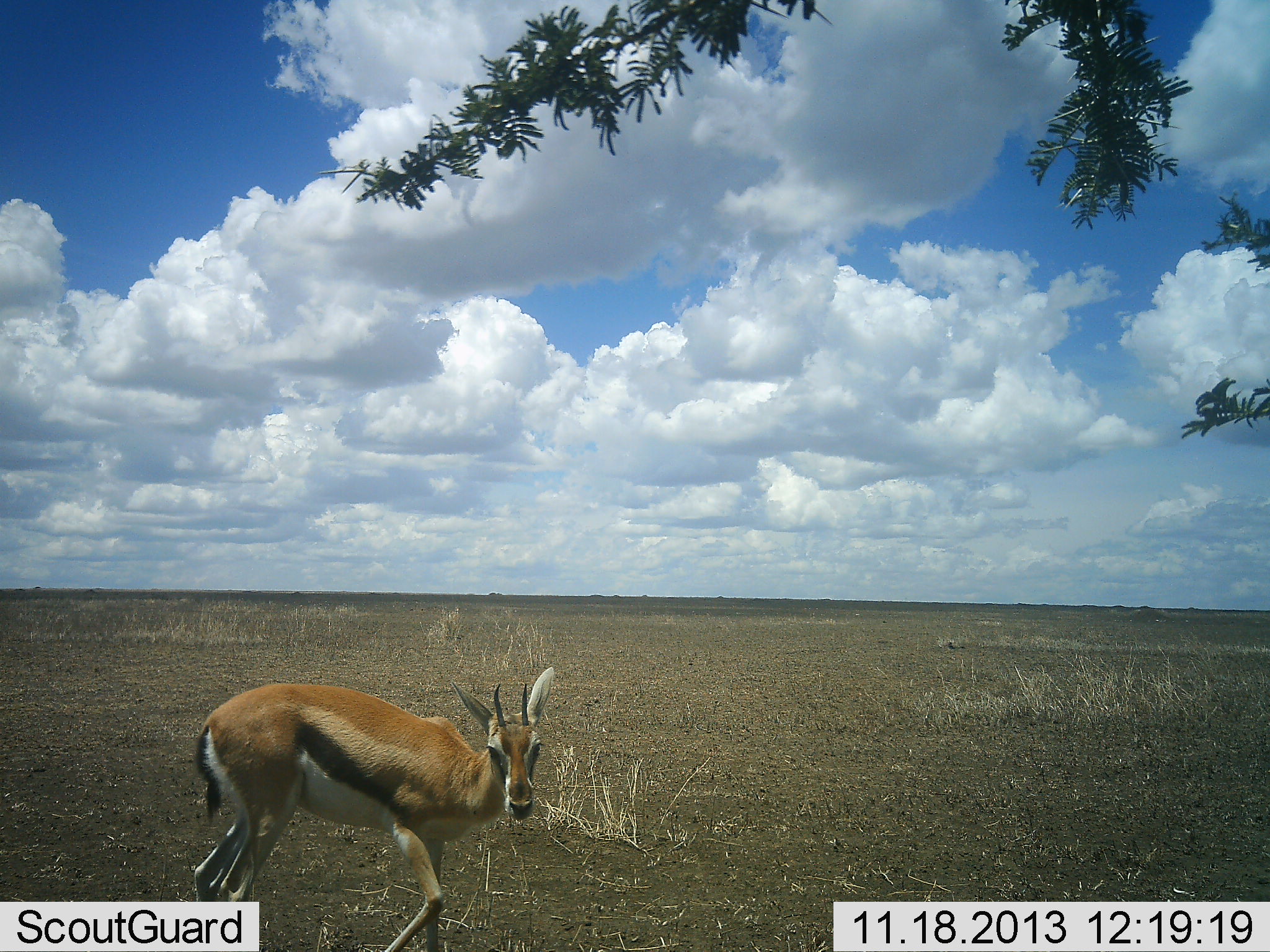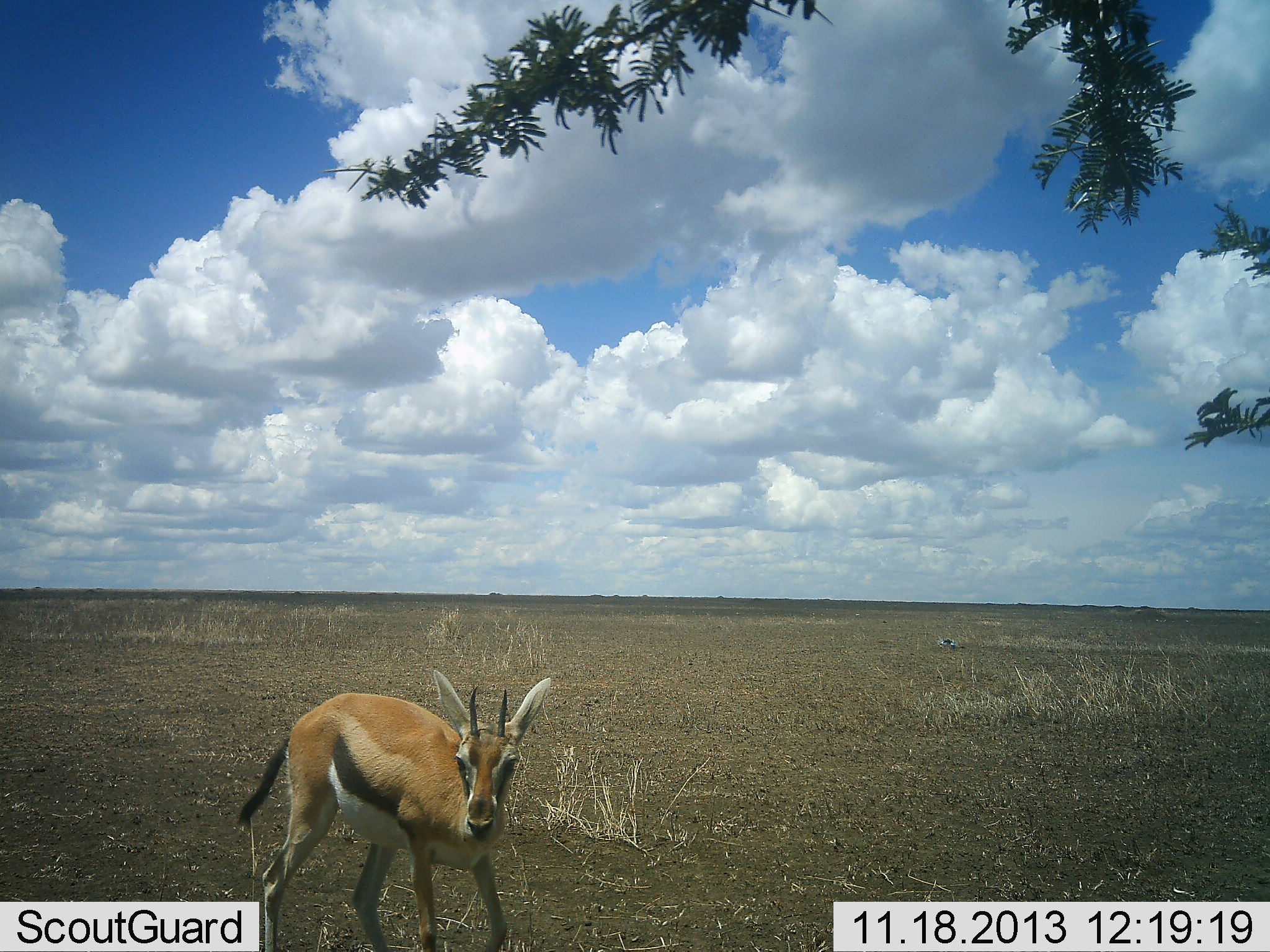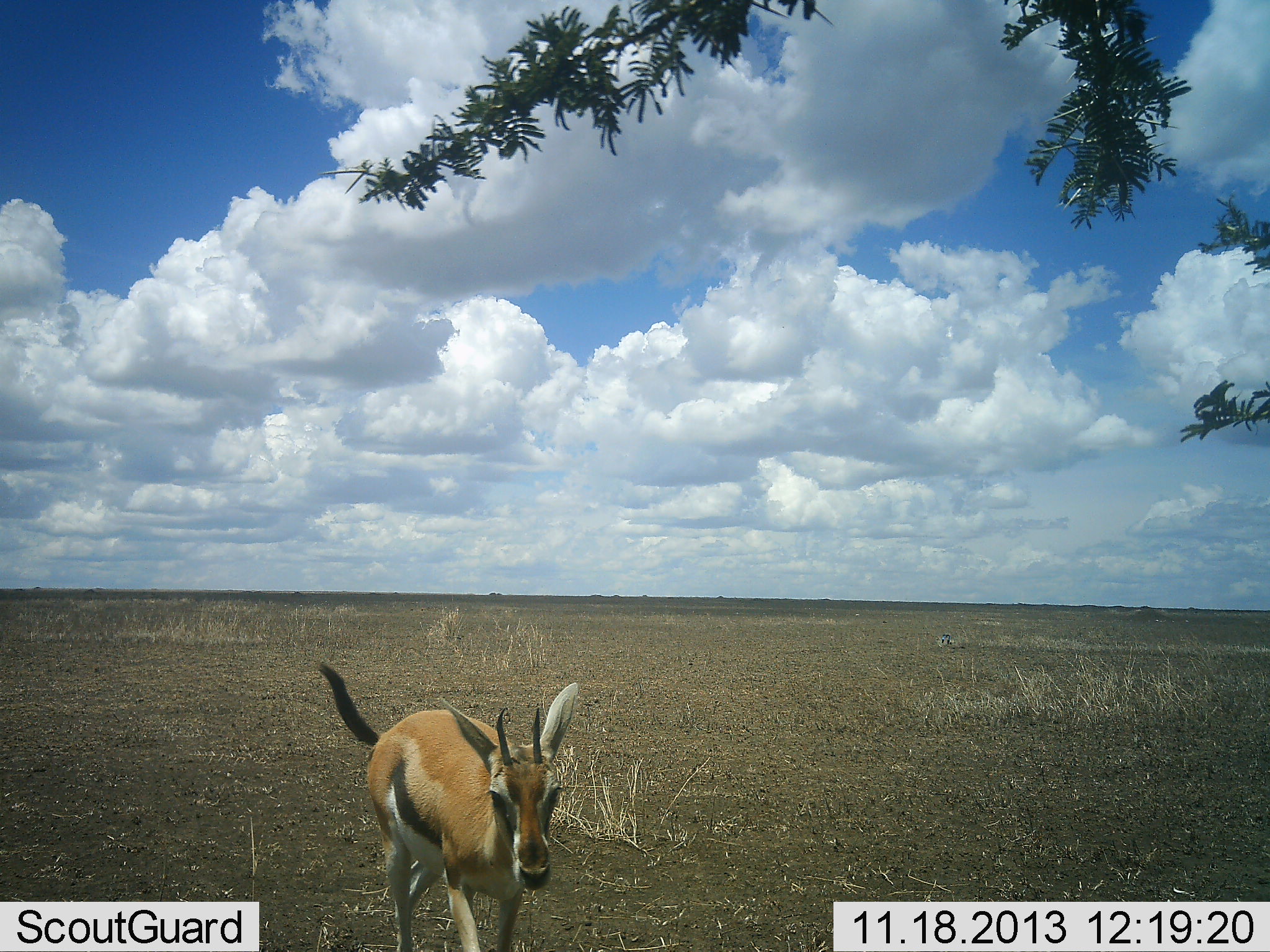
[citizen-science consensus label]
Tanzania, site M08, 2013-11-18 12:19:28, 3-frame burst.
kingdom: Animalia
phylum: Chordata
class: Mammalia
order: Artiodactyla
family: Bovidae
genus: Eudorcas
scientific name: Eudorcas thomsonii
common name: thomson's gazelle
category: gazellethomsons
Gazellethomsons (thomson's gazelle) (Eudorcas thomsonii), count 1. Behavior (volunteer vote fractions): standing 31%, resting 0%, moving 69%, interacting 0%. Young present (vote fraction): 0%. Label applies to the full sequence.